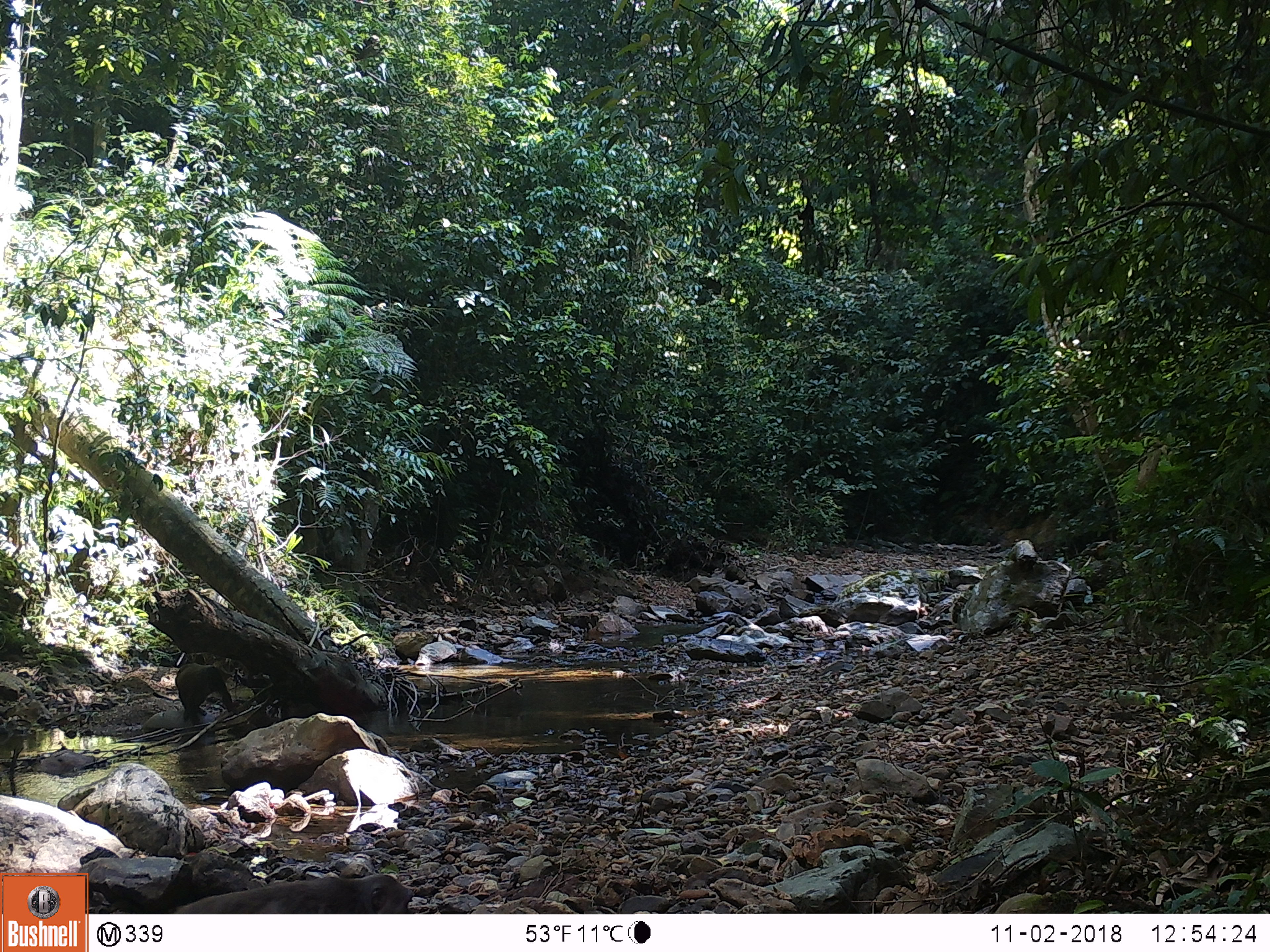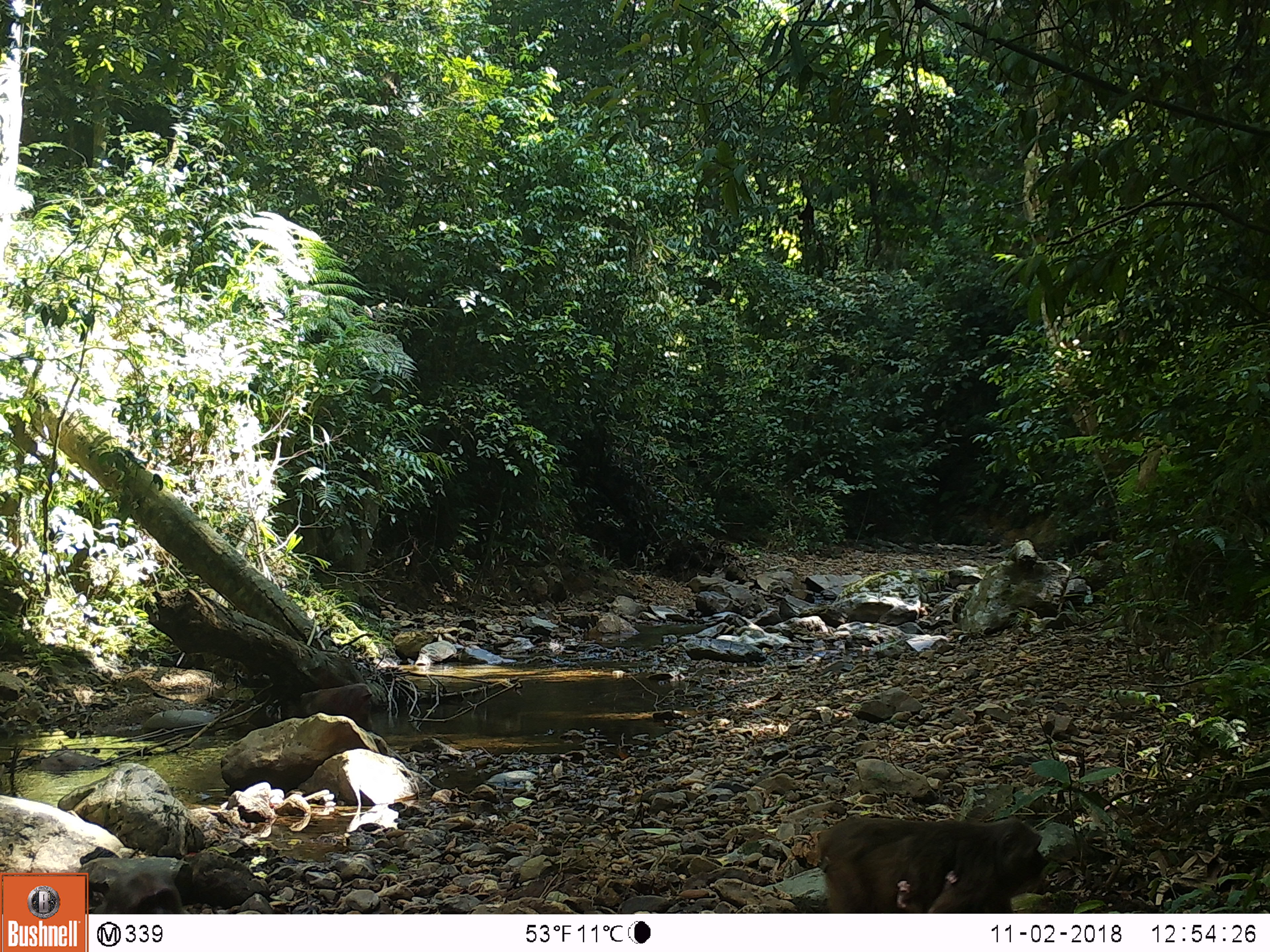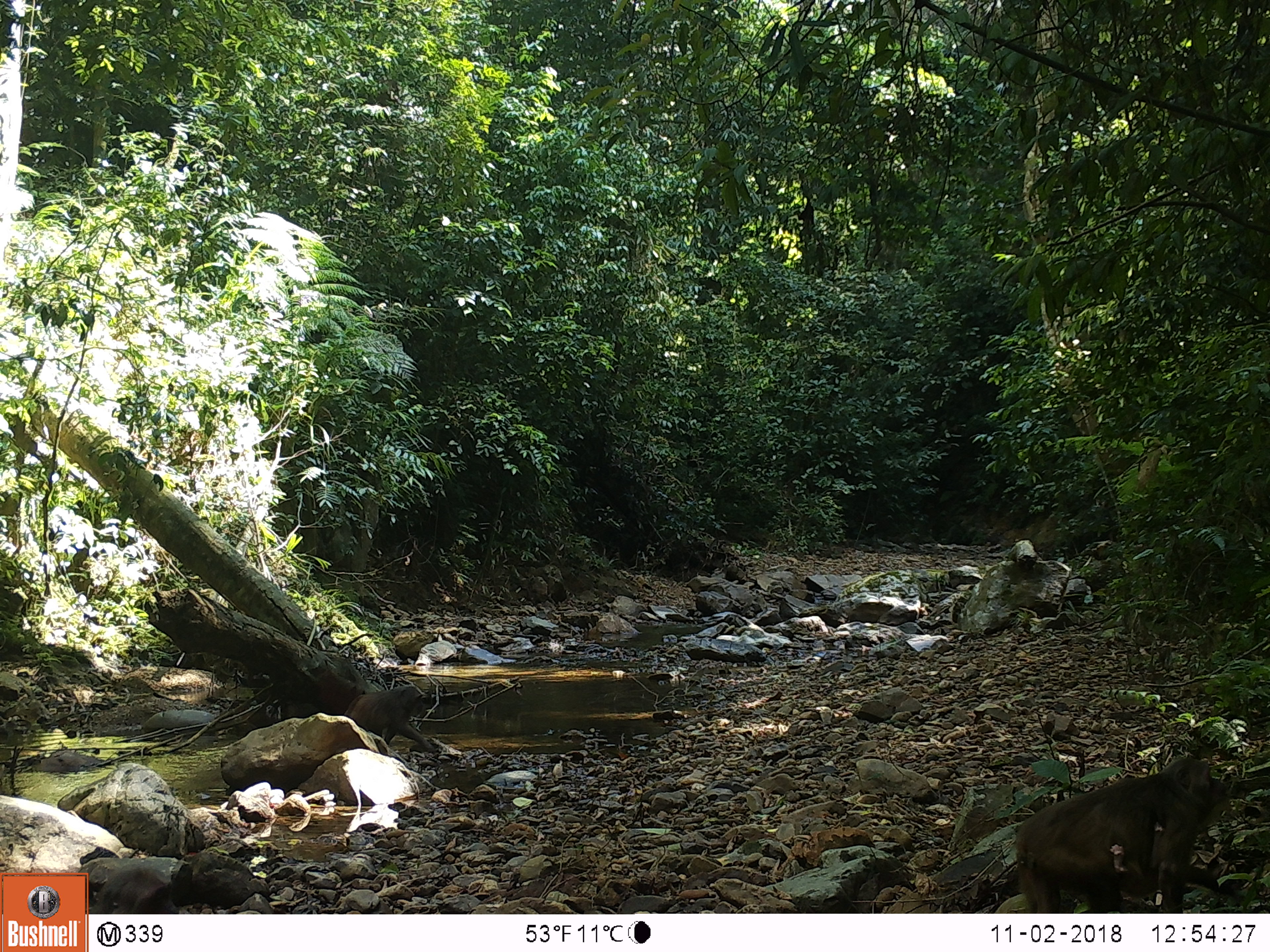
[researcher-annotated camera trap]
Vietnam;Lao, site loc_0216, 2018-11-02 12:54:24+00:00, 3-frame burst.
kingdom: Animalia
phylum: Chordata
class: Mammalia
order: Primates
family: Cercopithecidae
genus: Macaca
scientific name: Macaca arctoides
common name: stump-tailed macaque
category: stump tailed macaque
Stump tailed macaque (stump-tailed macaque) (Macaca arctoides). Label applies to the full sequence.